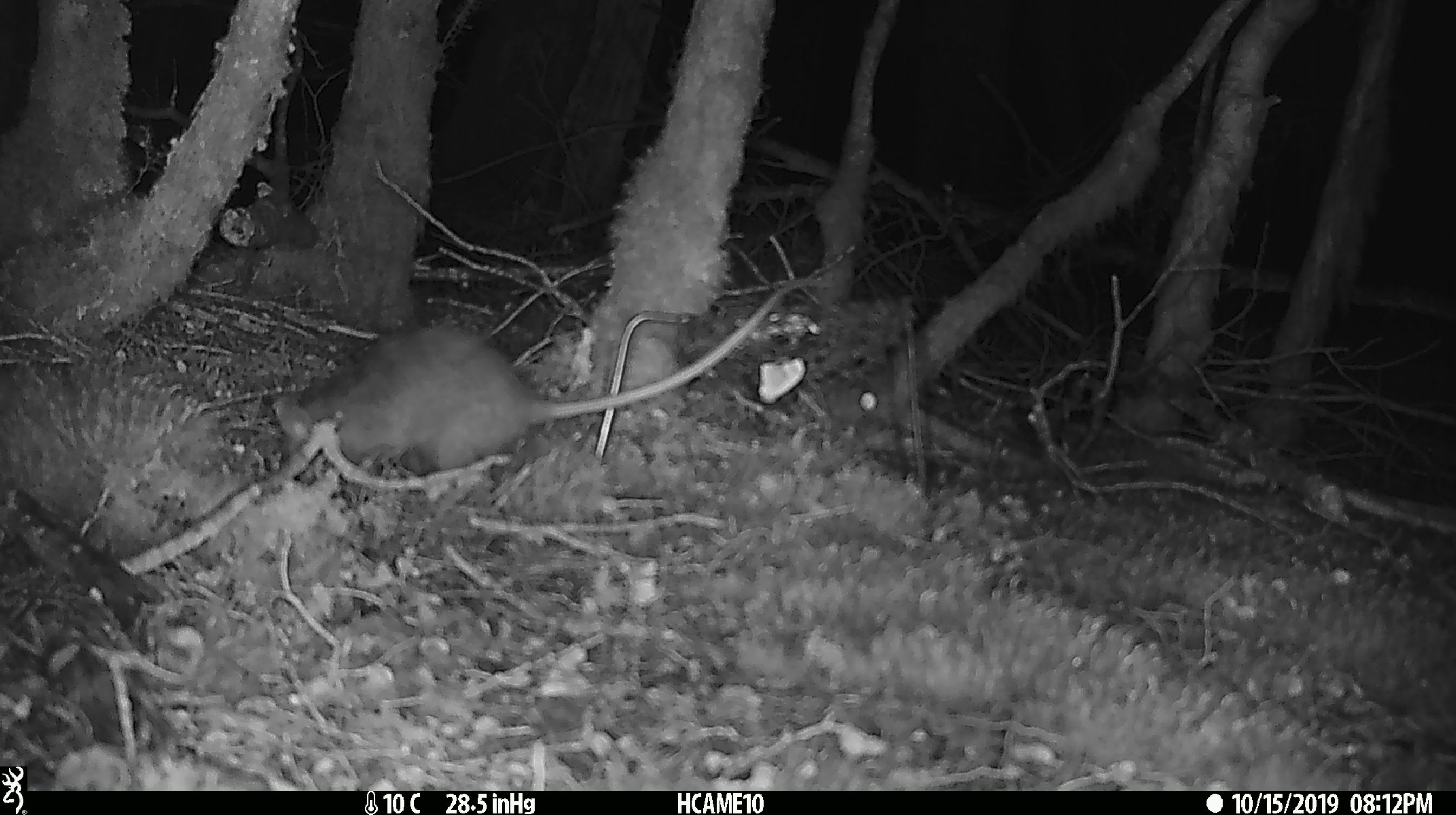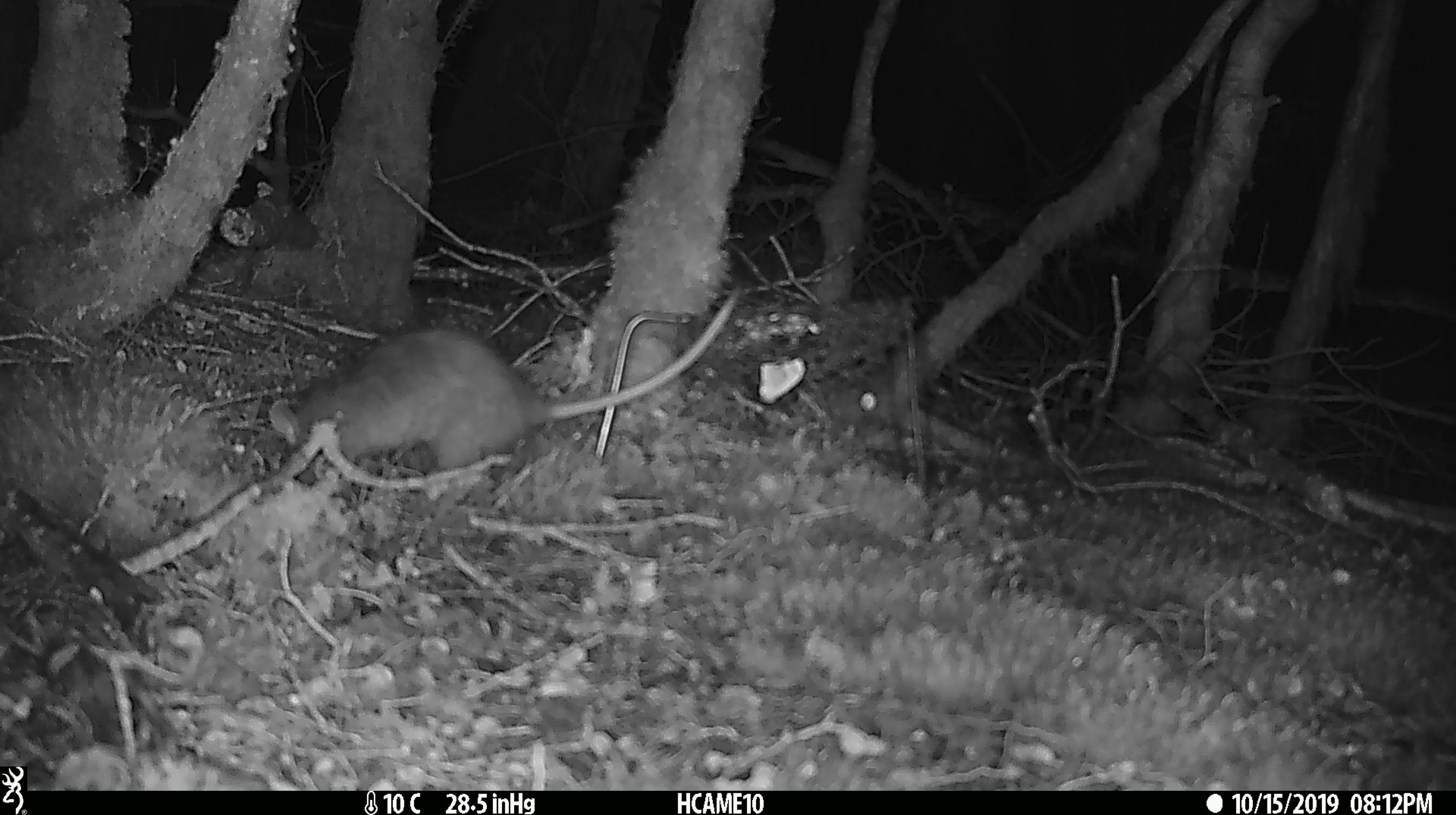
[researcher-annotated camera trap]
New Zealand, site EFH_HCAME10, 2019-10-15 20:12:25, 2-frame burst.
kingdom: Animalia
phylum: Chordata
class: Mammalia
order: Rodentia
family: Muridae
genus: Rattus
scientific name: Rattus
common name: rat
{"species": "rat (Rattus)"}